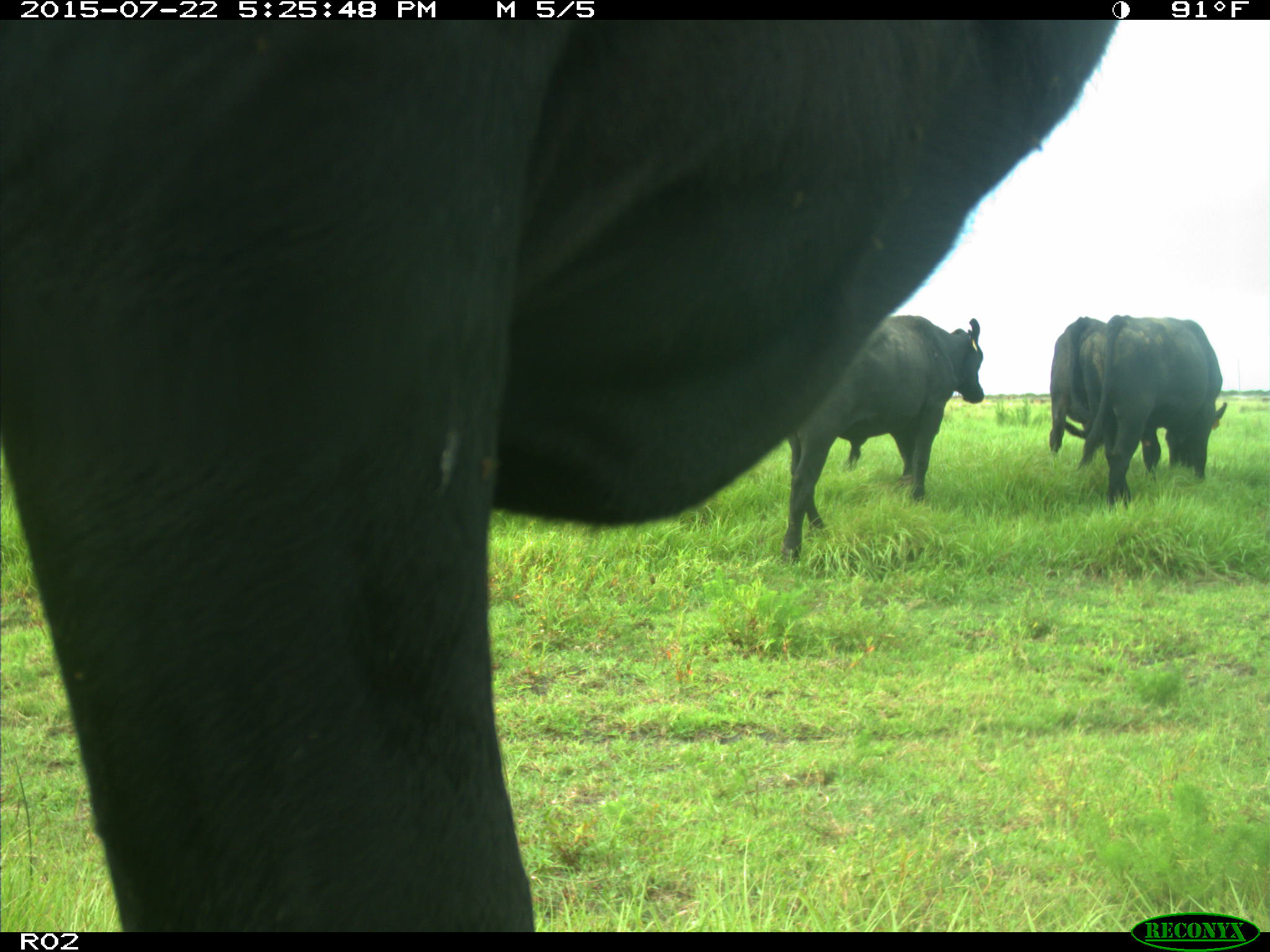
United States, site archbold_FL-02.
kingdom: Animalia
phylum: Chordata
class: Mammalia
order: Artiodactyla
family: Bovidae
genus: Bos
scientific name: Bos taurus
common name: domestic cow